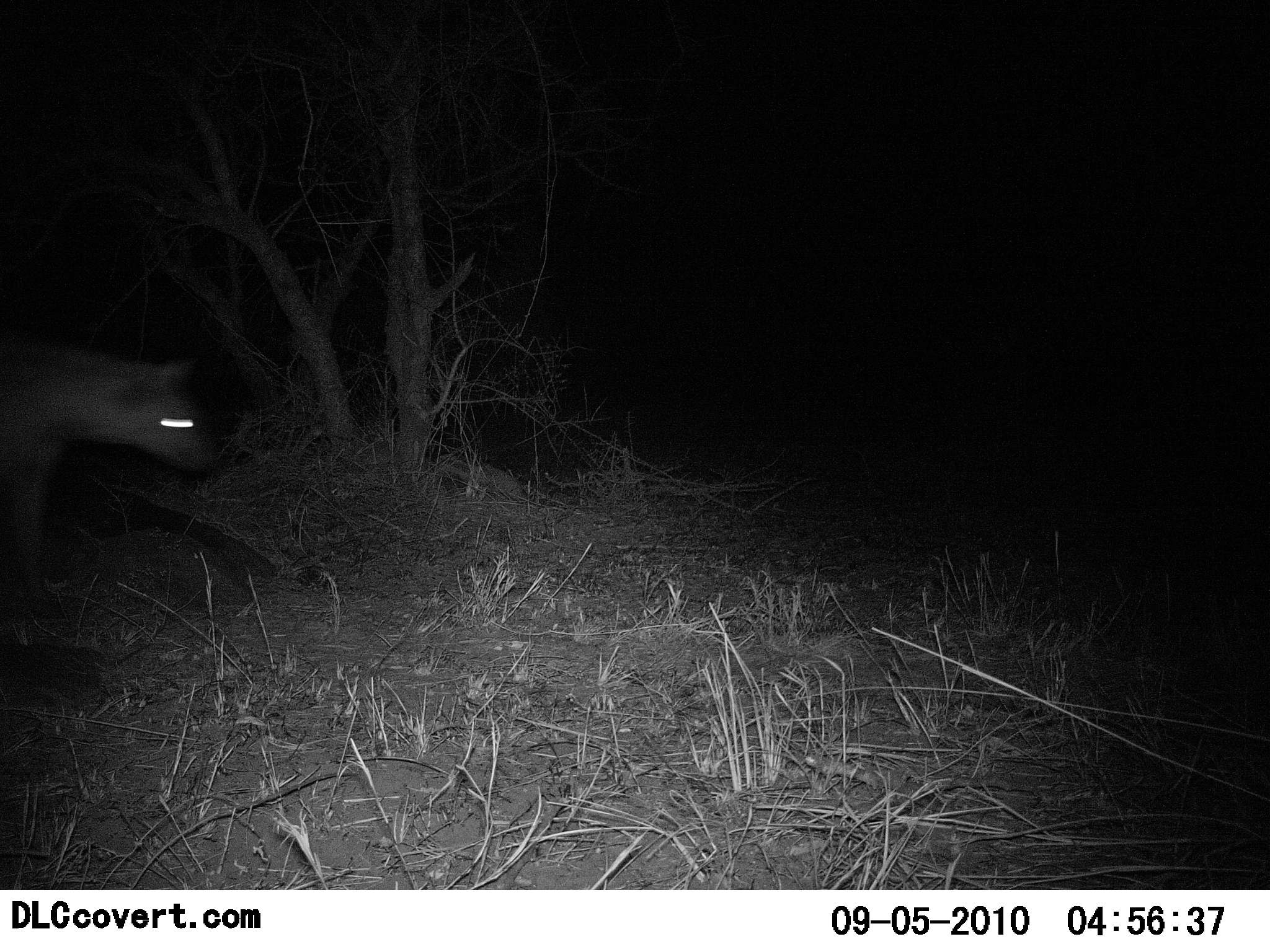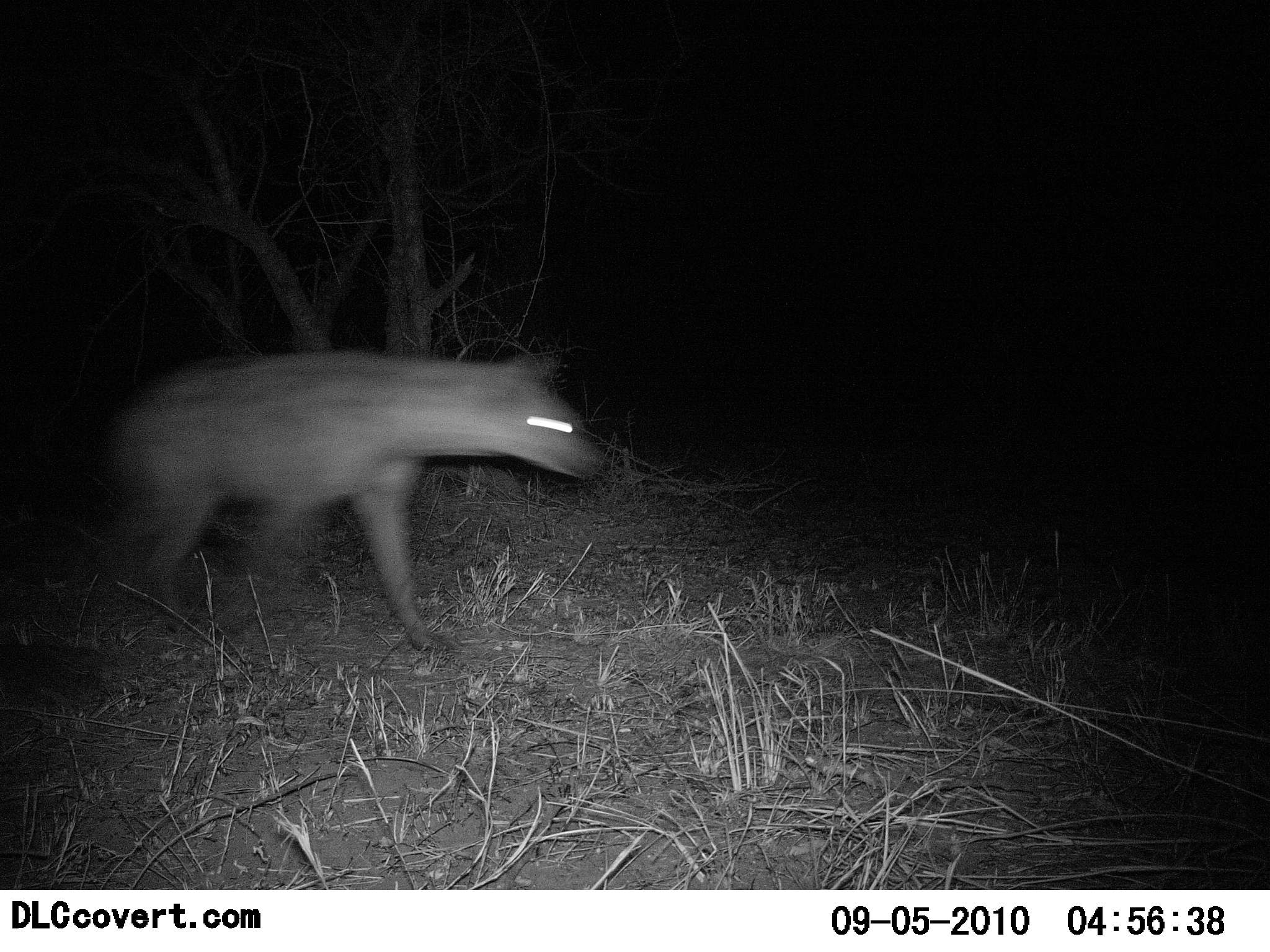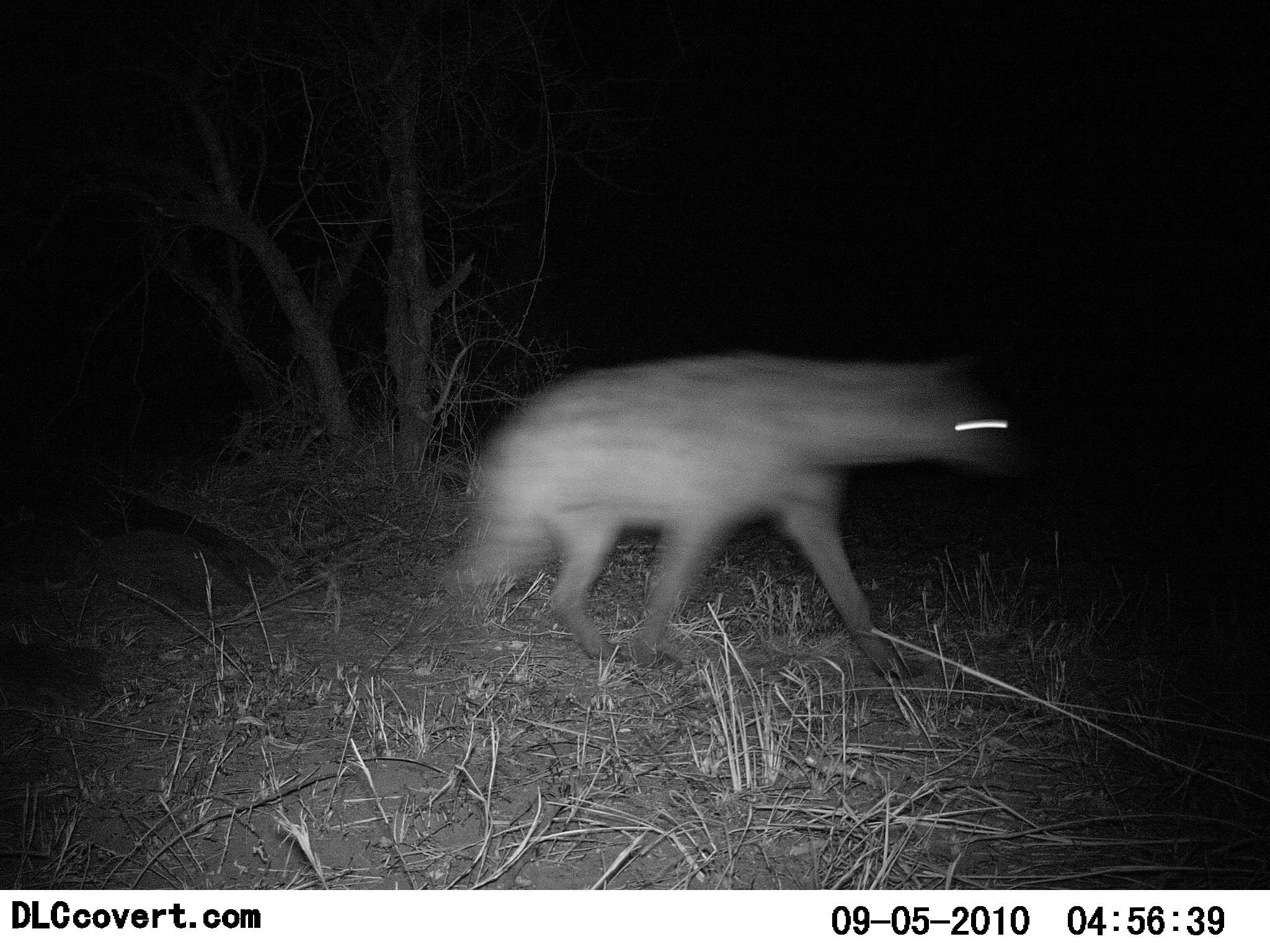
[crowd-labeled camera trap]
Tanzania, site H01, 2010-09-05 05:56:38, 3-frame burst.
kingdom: Animalia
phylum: Chordata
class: Mammalia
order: Carnivora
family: Hyaenidae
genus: Crocuta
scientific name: Crocuta crocuta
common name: spotted hyena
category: hyenaspotted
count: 1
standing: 0%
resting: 0%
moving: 100%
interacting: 0%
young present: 0%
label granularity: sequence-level